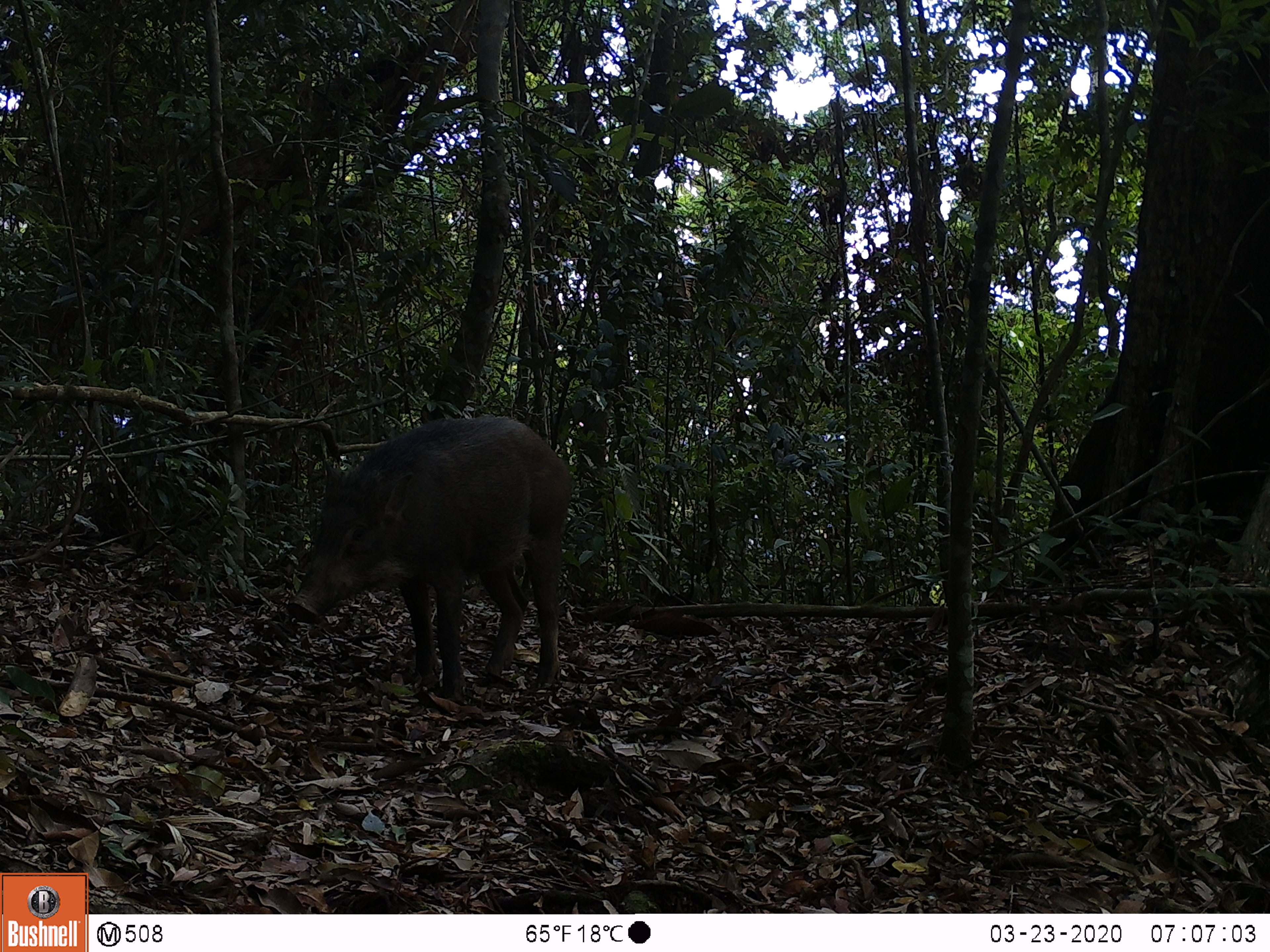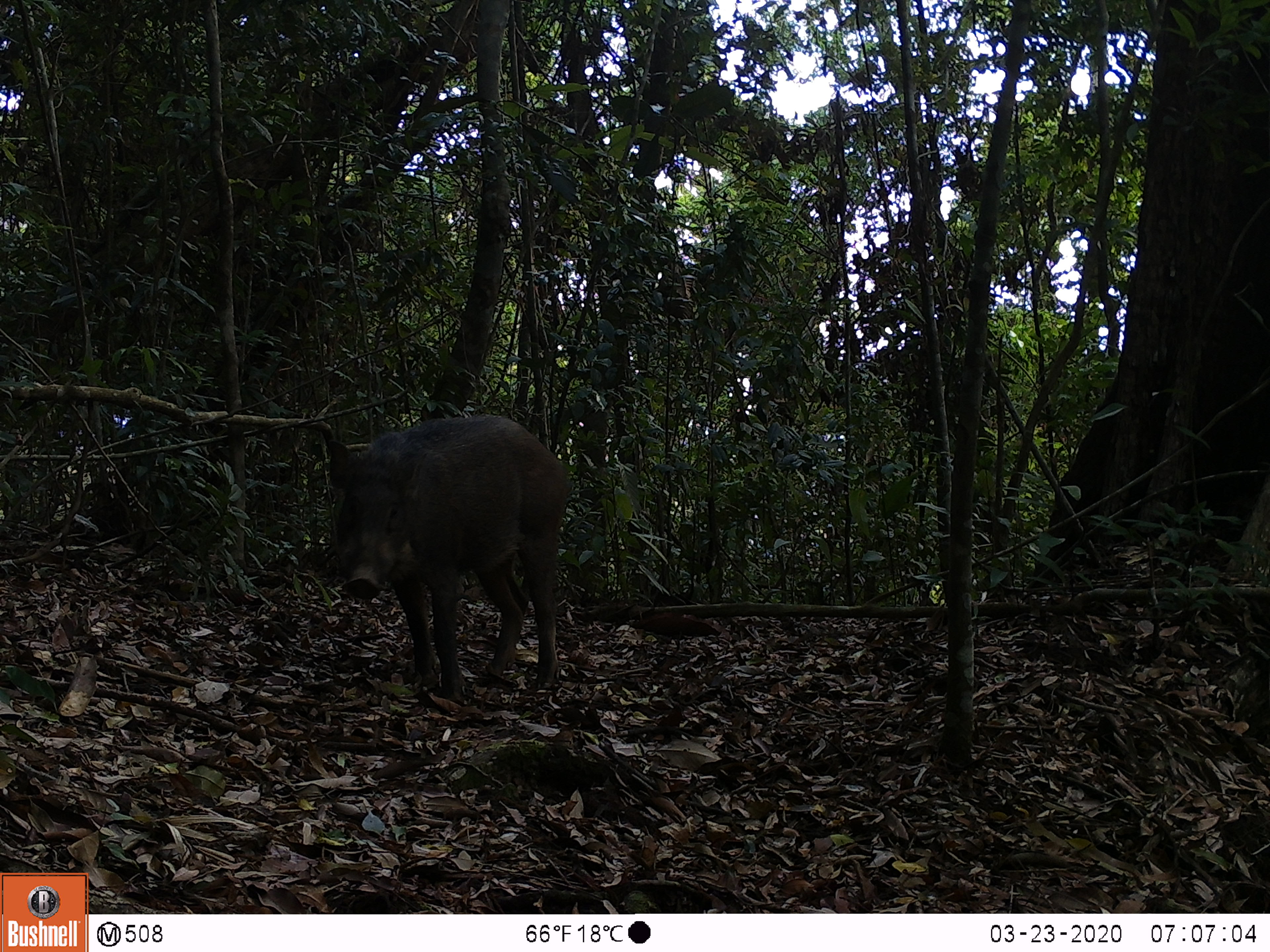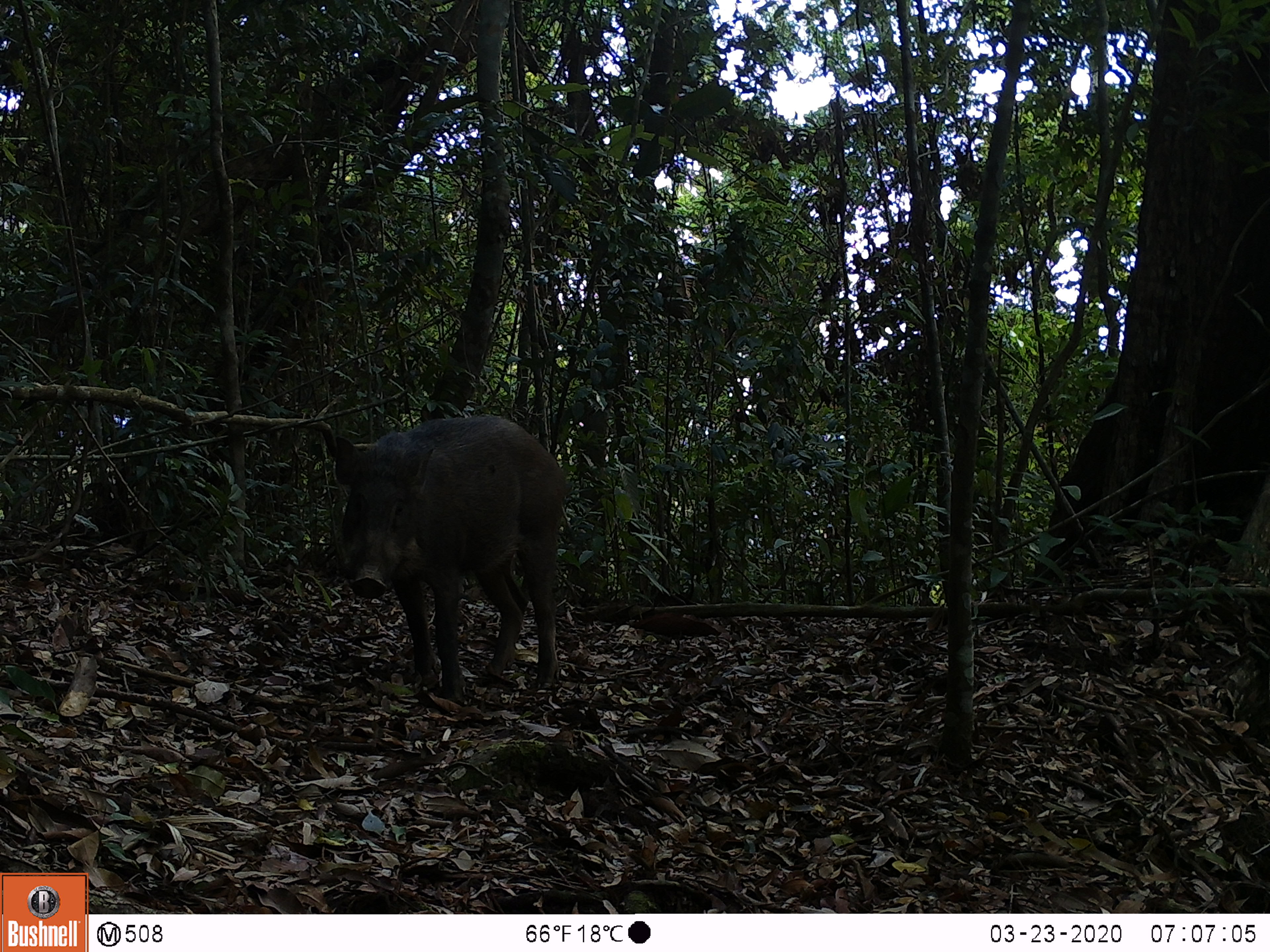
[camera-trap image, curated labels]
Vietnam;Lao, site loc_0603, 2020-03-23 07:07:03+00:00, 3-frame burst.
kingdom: Animalia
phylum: Chordata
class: Mammalia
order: Artiodactyla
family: Suidae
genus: Sus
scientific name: Sus scrofa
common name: eurasian wild pig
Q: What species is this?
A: Eurasian wild pig (Sus scrofa).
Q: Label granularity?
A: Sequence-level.